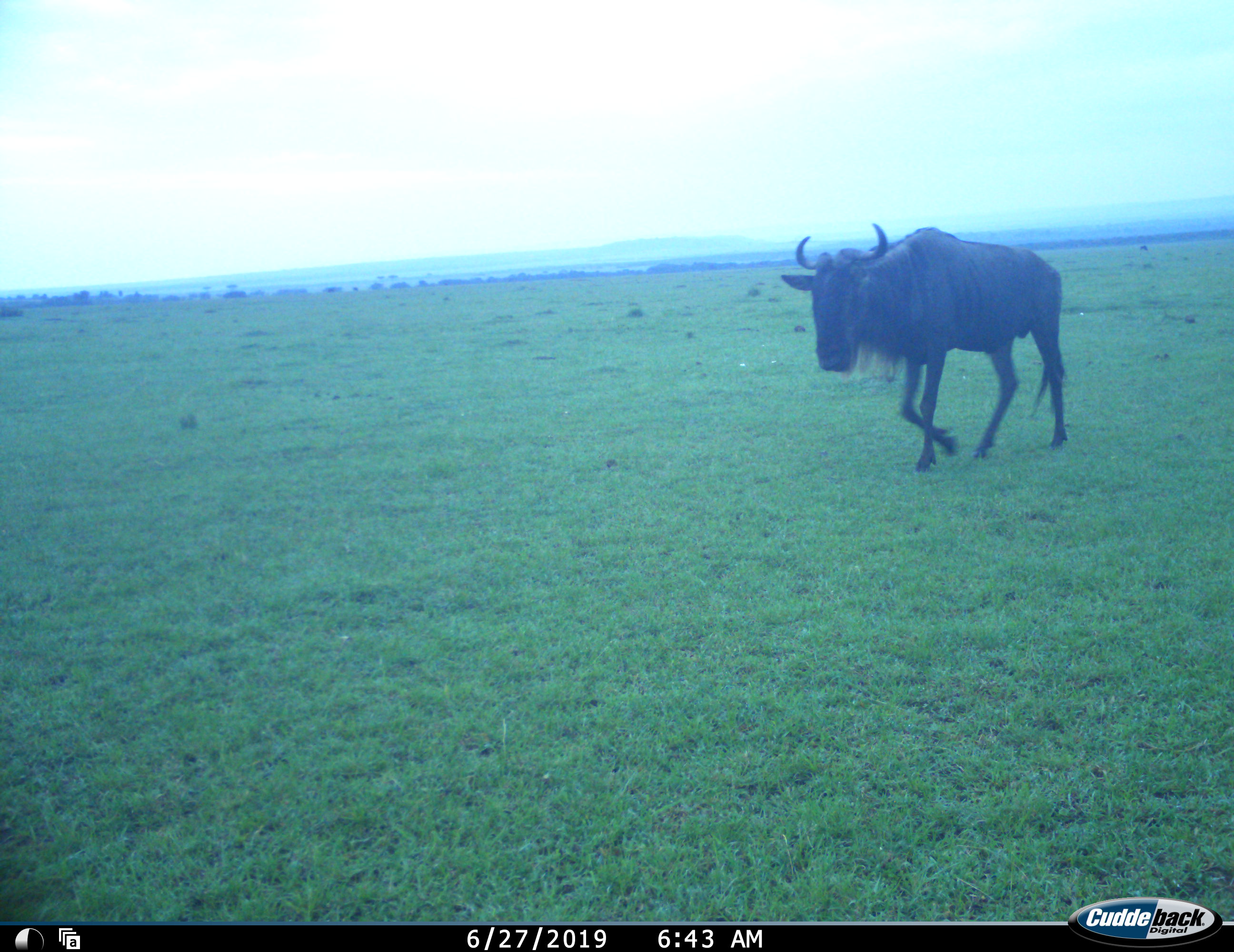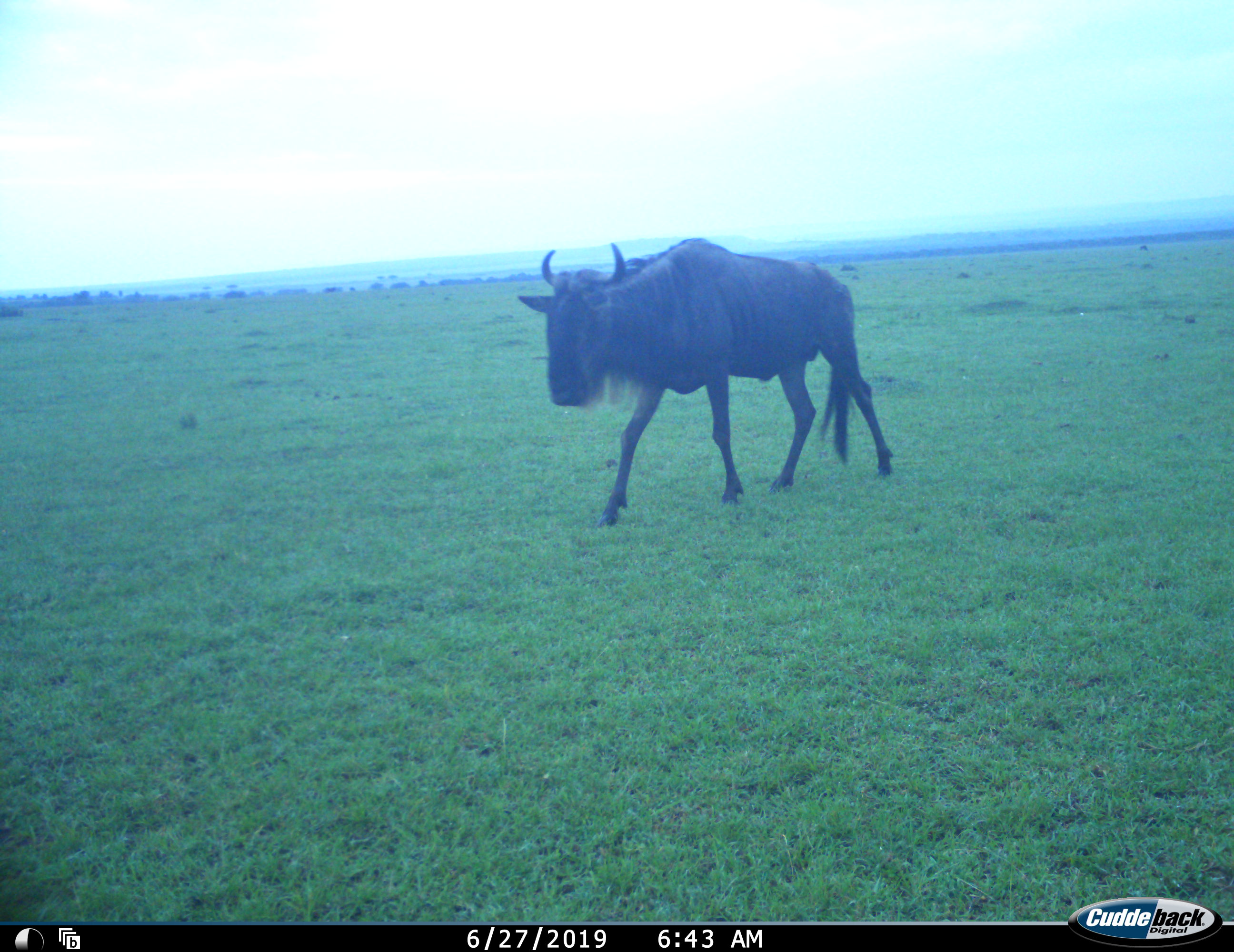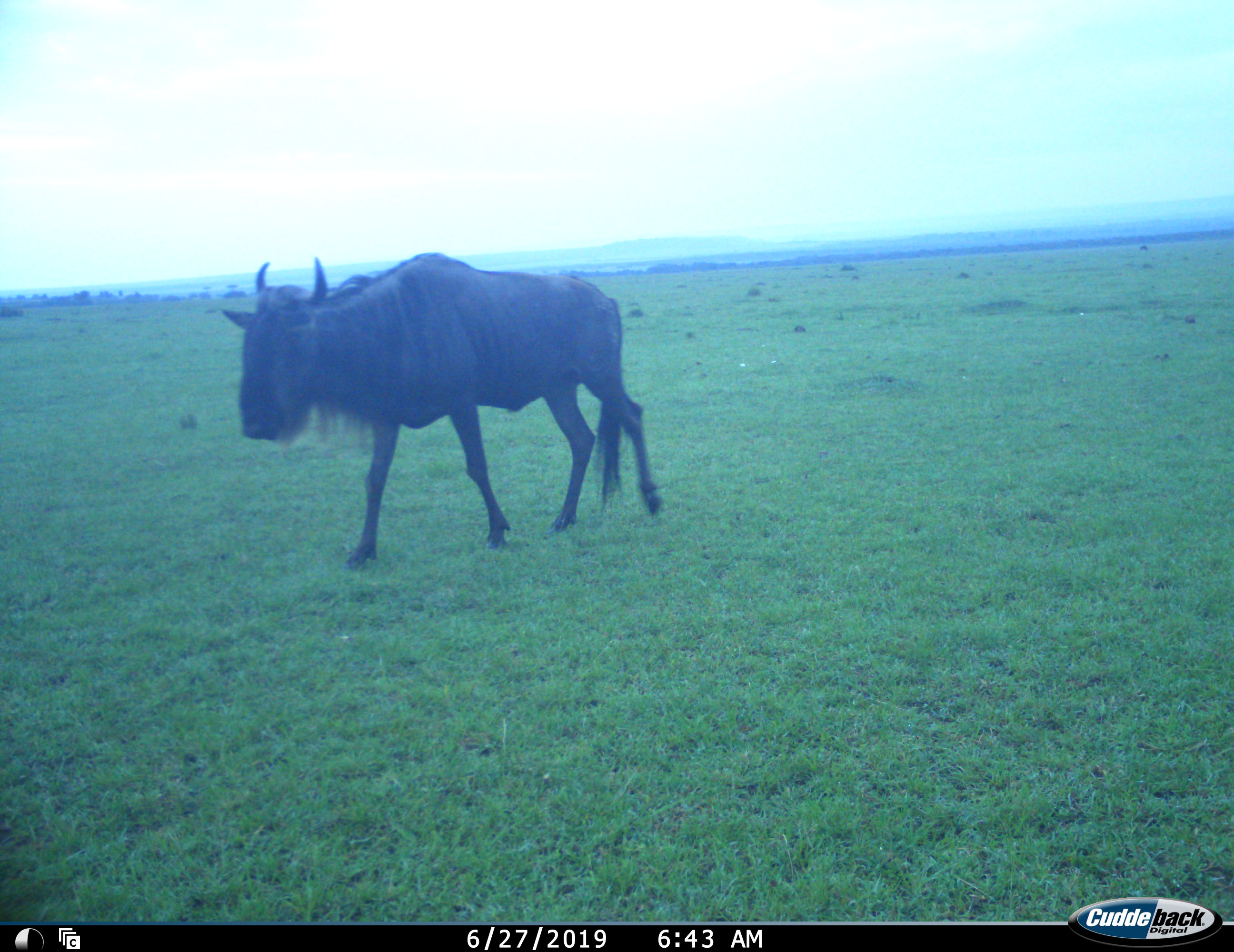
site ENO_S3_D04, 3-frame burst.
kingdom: Animalia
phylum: Chordata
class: Mammalia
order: Artiodactyla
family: Bovidae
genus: Connochaetes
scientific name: Connochaetes taurinus taurinus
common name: blue wildebeest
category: wildebeestblue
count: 1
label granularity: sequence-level